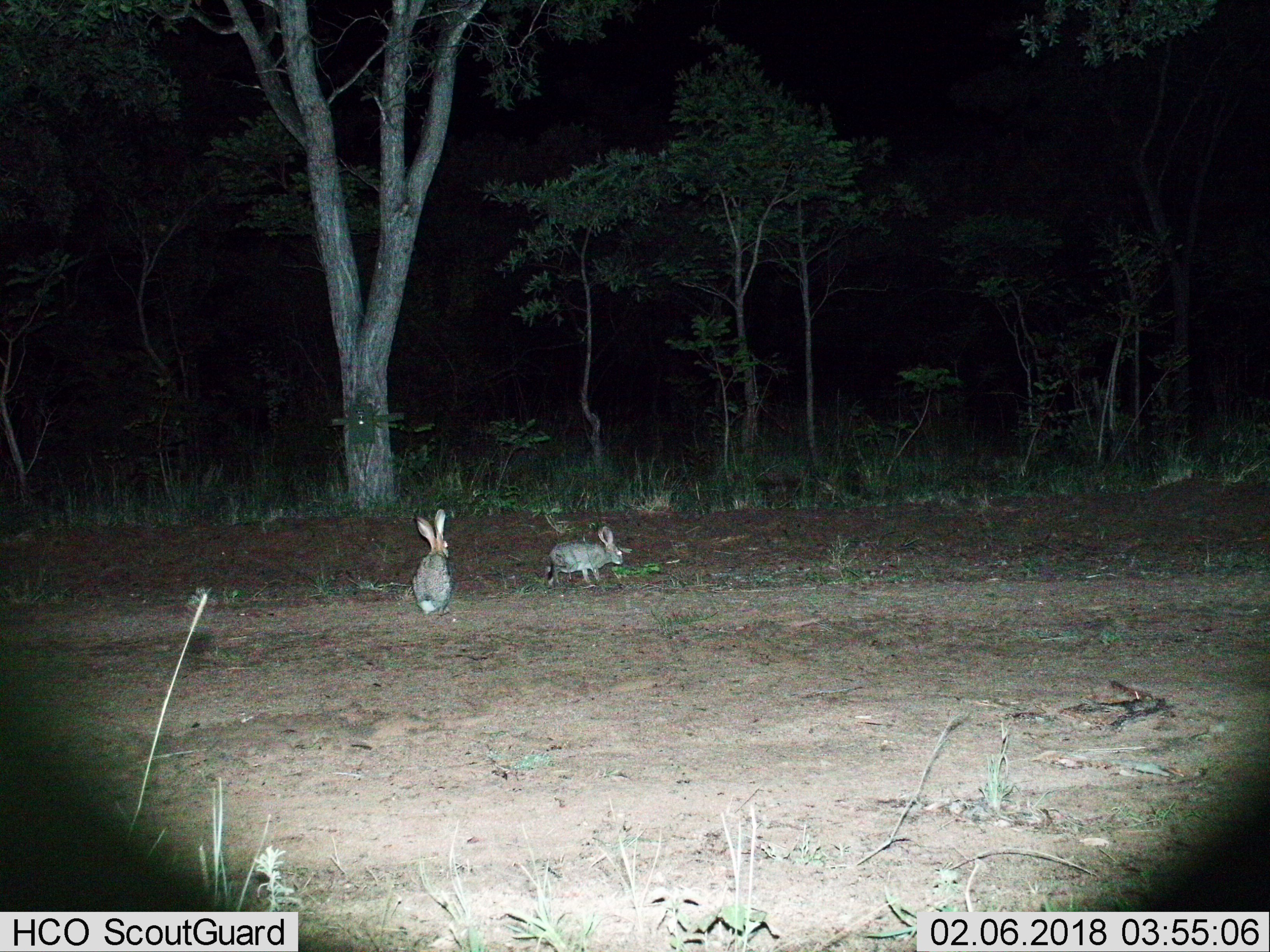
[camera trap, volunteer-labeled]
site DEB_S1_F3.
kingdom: Animalia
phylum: Chordata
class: Mammalia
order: Lagomorpha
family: Leporidae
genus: Lepus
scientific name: Lepus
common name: hare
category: hareunknown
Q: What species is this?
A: Hareunknown (hare) (Lepus).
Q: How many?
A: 2.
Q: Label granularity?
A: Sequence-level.